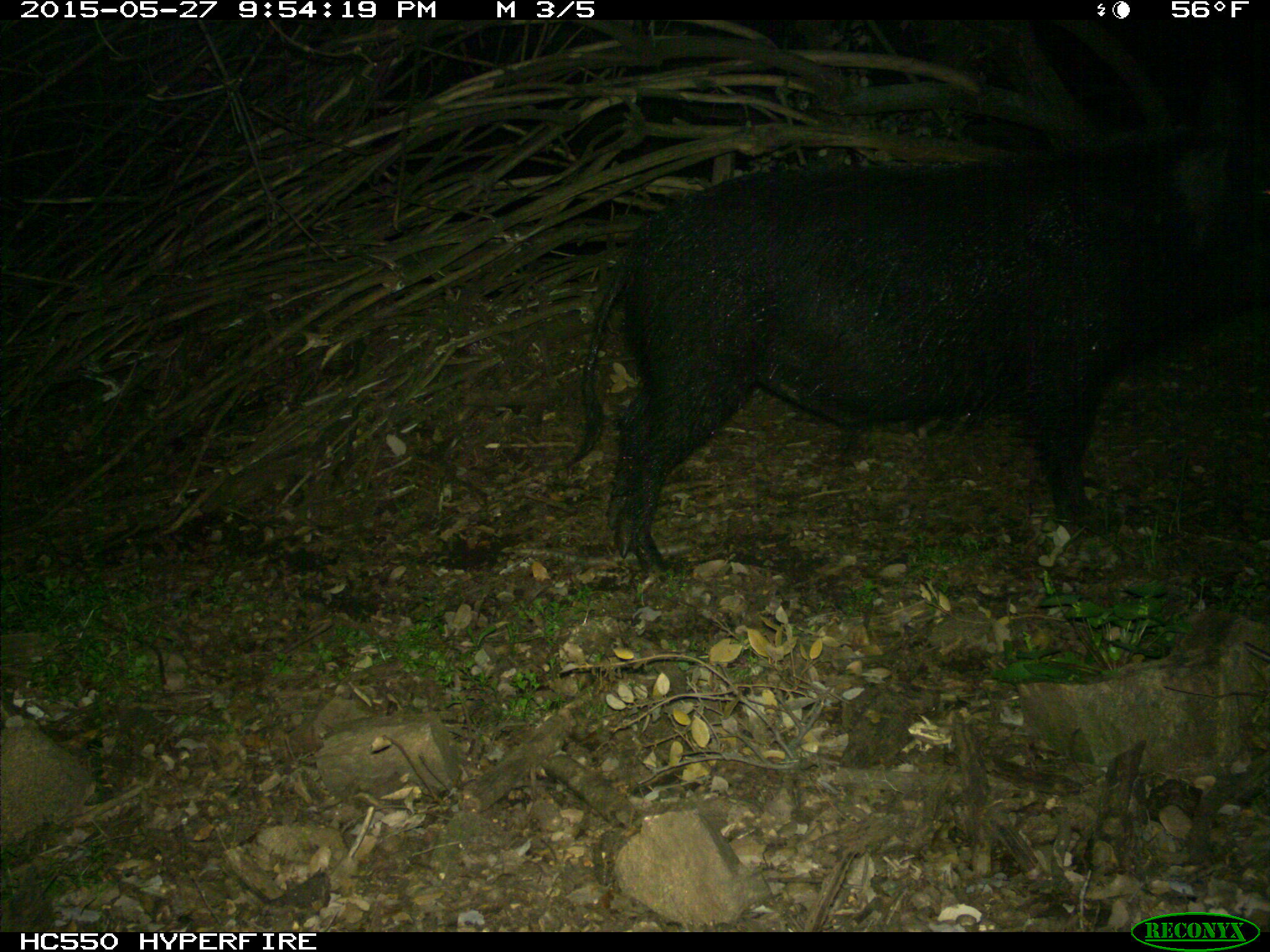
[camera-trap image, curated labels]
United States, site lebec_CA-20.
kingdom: Animalia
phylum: Chordata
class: Mammalia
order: Artiodactyla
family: Suidae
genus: Sus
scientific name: Sus scrofa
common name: wild boar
Sus scrofa (wild boar).